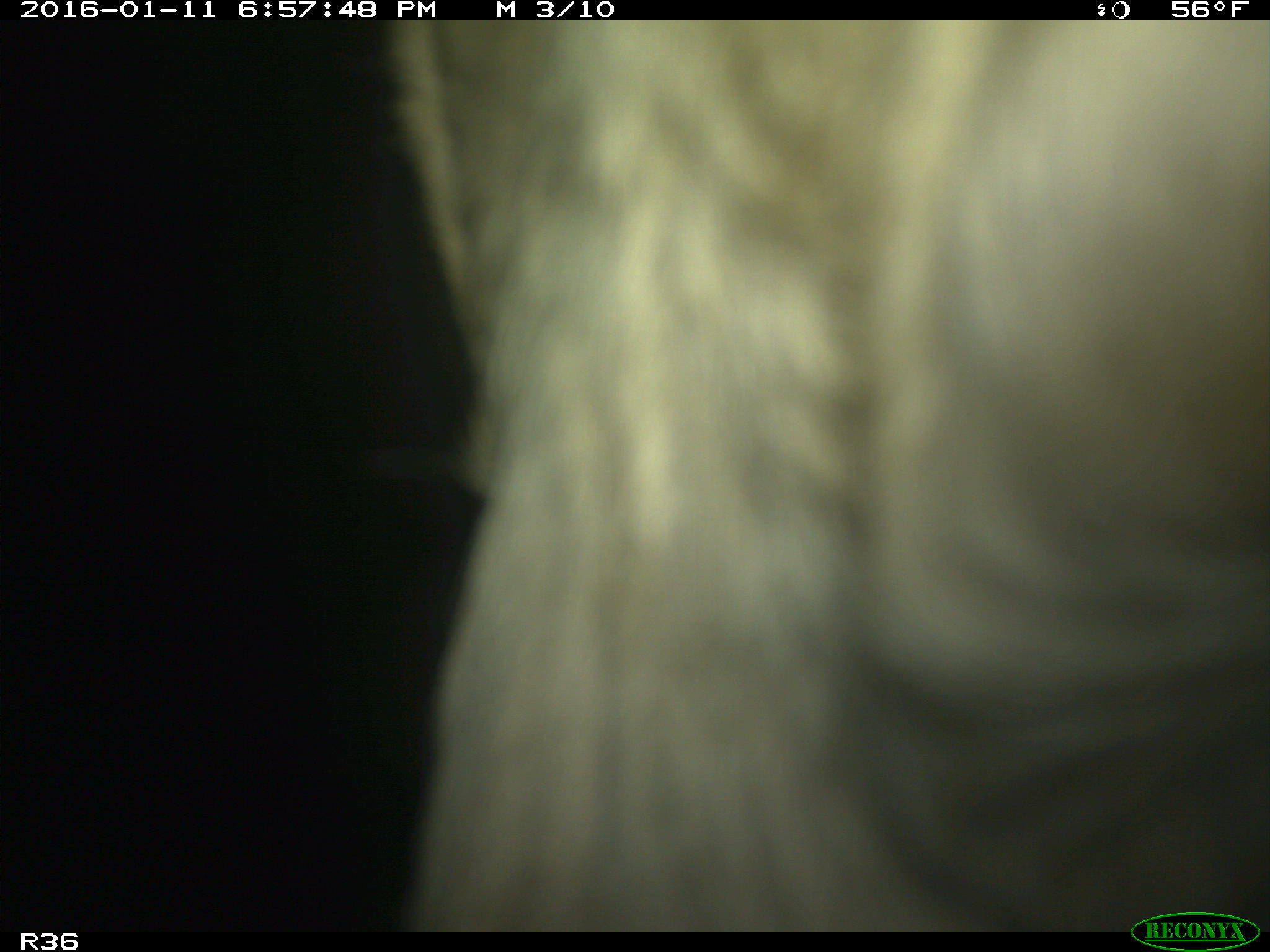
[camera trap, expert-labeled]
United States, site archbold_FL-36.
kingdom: Animalia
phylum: Chordata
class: Mammalia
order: Artiodactyla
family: Bovidae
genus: Bos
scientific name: Bos taurus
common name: domestic cow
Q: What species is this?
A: Bos taurus (domestic cow).